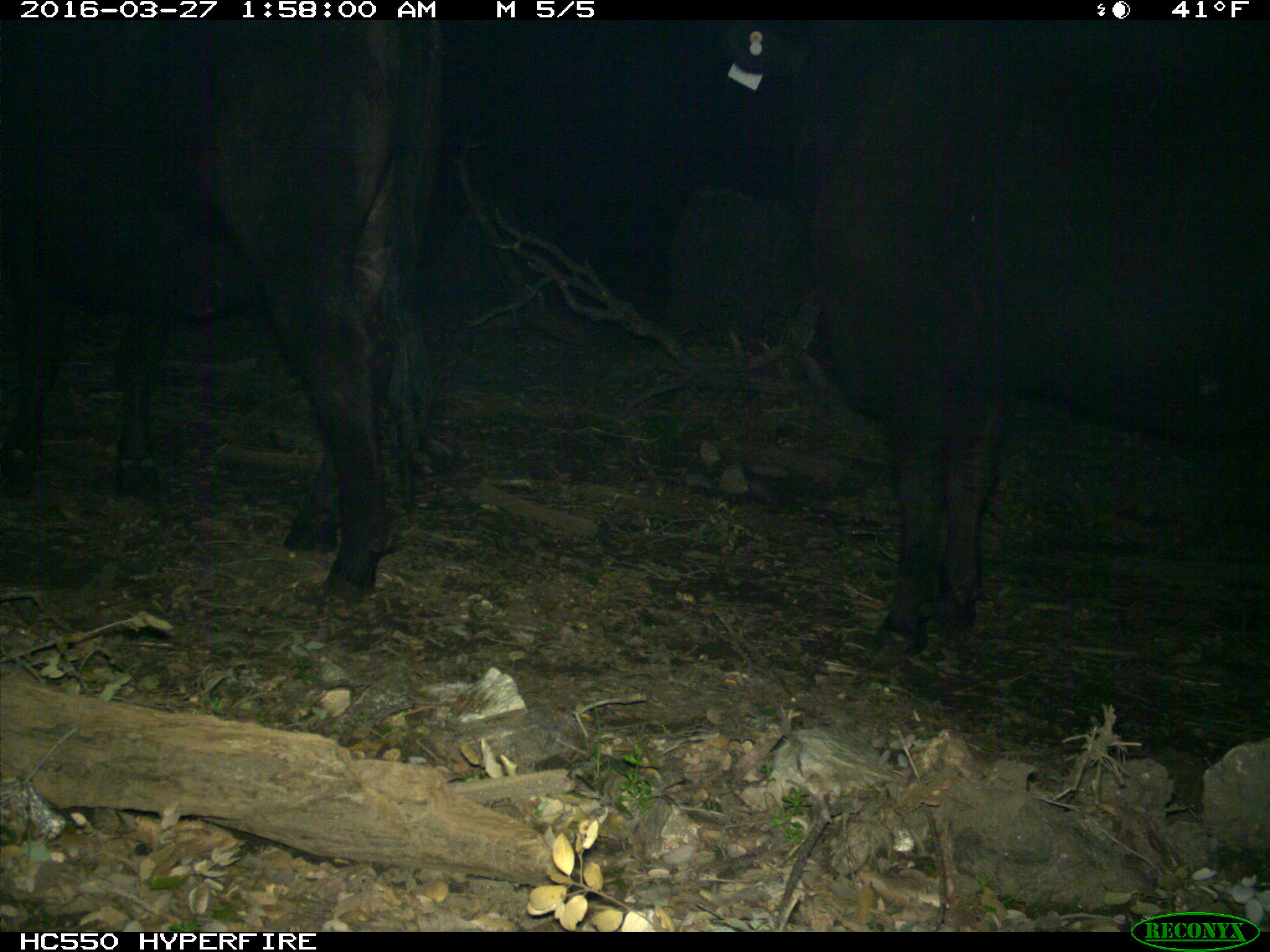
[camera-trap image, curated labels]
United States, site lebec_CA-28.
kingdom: Animalia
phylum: Chordata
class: Mammalia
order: Artiodactyla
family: Bovidae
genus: Bos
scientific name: Bos taurus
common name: domestic cow